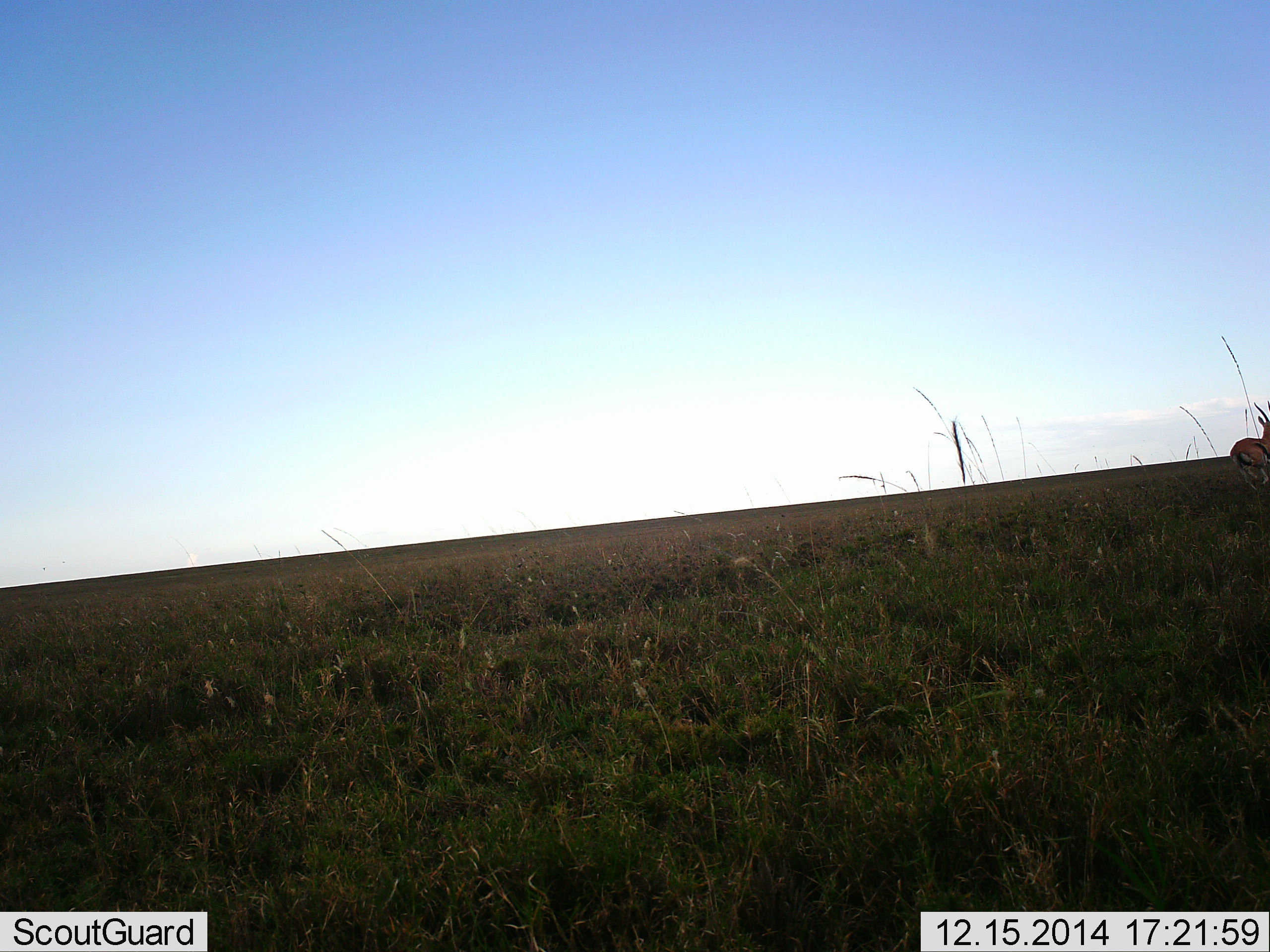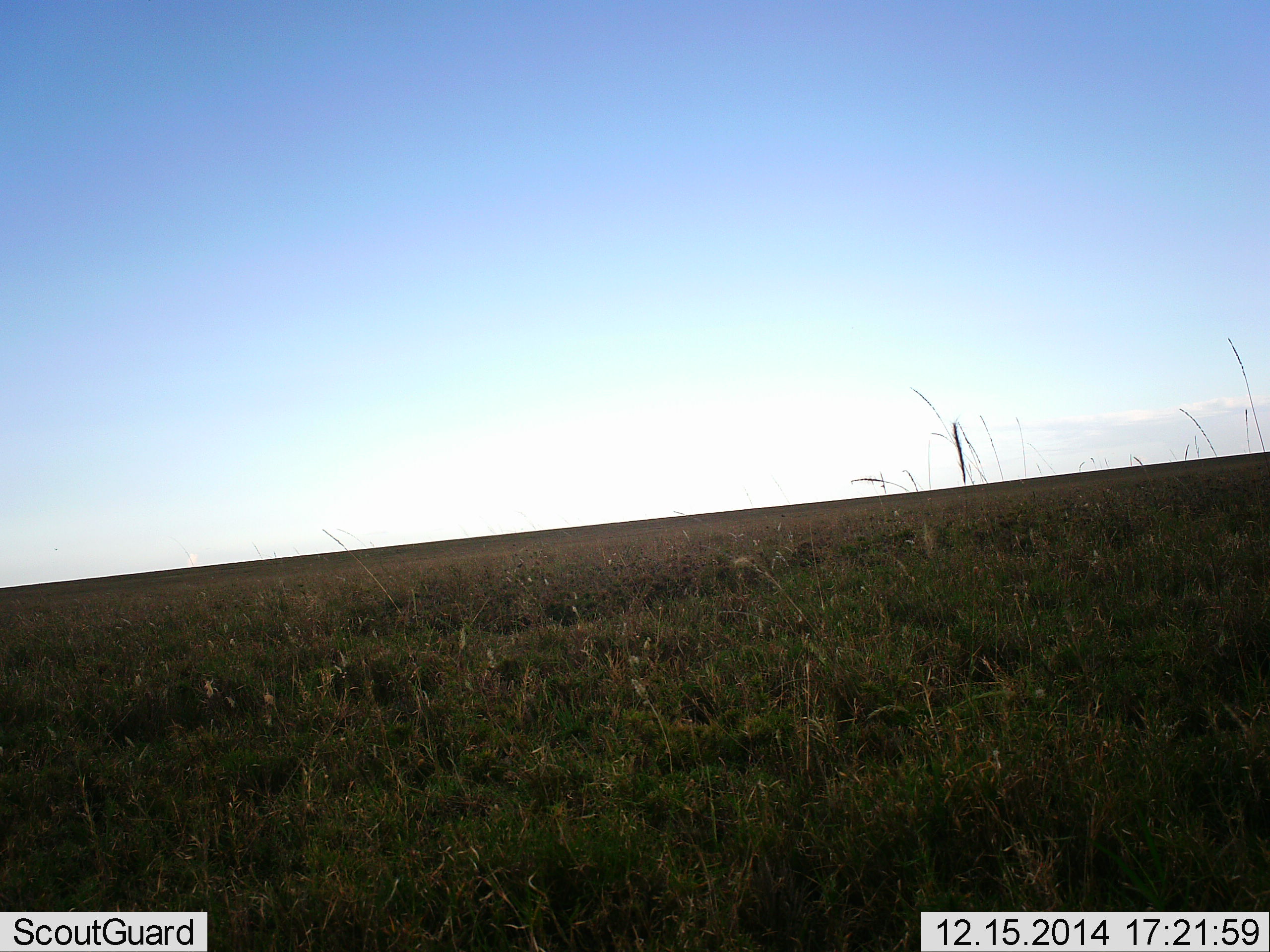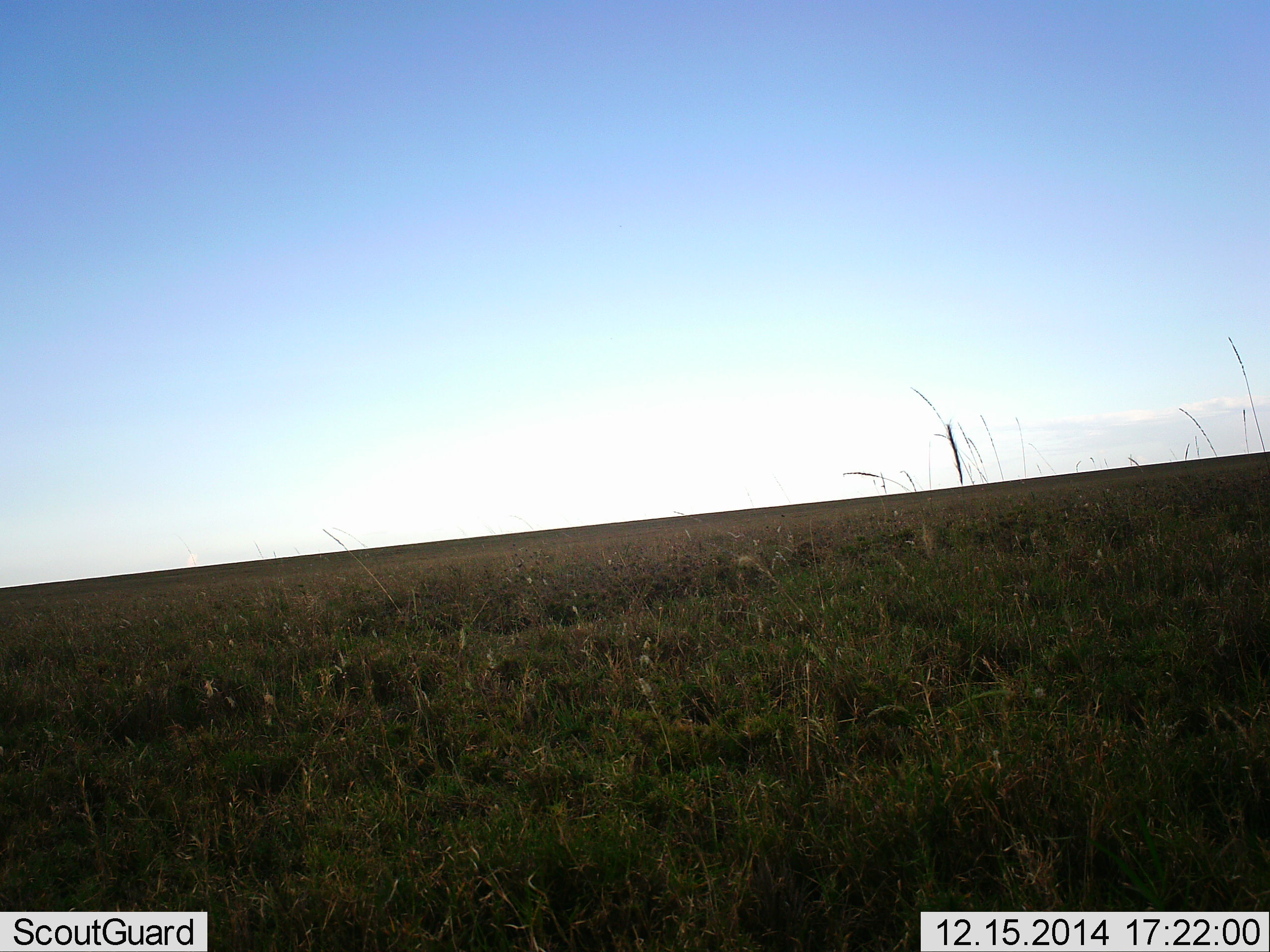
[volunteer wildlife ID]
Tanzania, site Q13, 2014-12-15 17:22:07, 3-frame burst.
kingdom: Animalia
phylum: Chordata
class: Mammalia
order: Artiodactyla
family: Bovidae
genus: Eudorcas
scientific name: Eudorcas thomsonii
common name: thomson's gazelle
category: gazellethomsons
Gazellethomsons (thomson's gazelle) (Eudorcas thomsonii), count 1. Behavior (volunteer vote fractions): standing 10%, resting 0%, moving 100%, interacting 0%. Young present (vote fraction): 0%. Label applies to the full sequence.